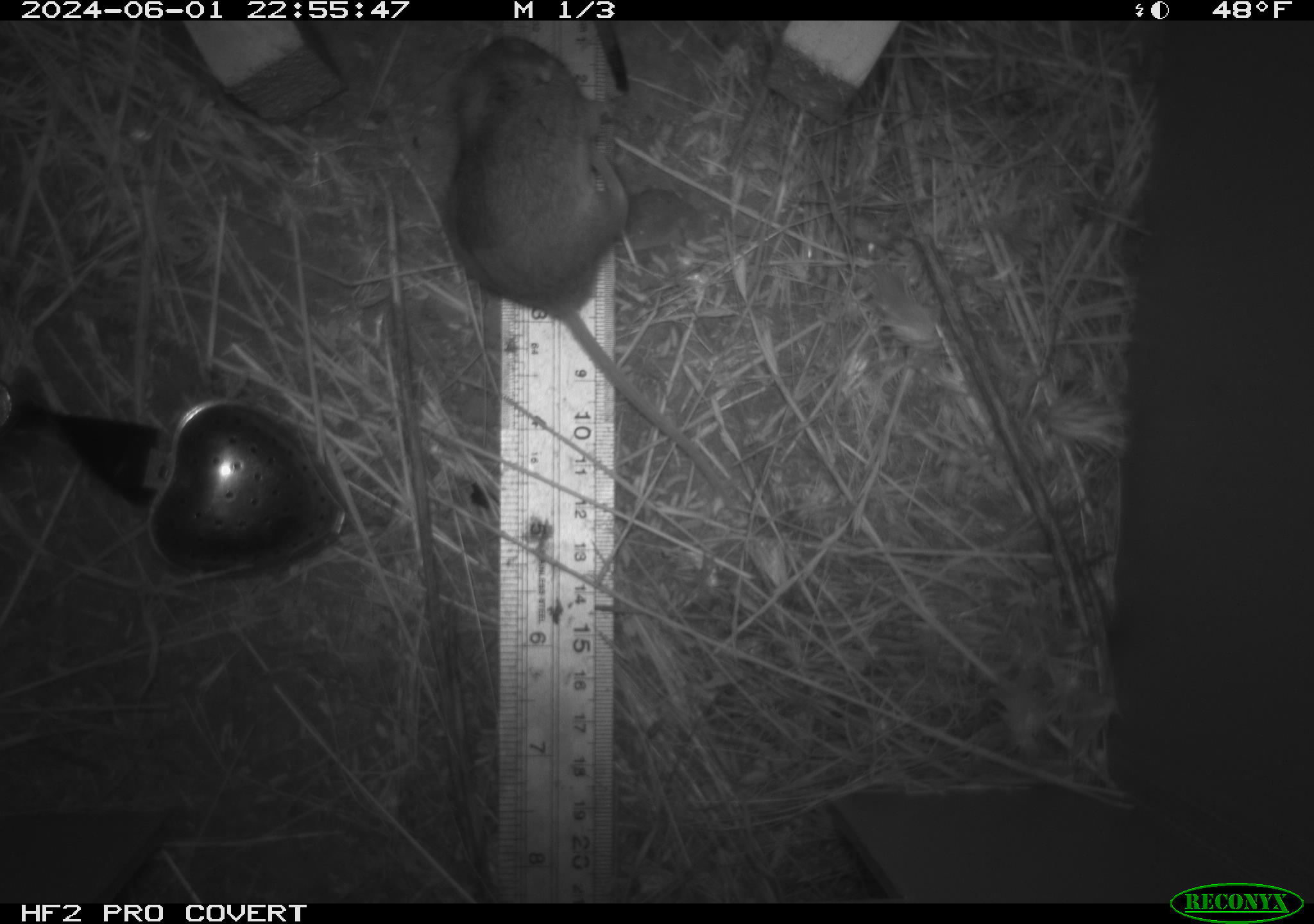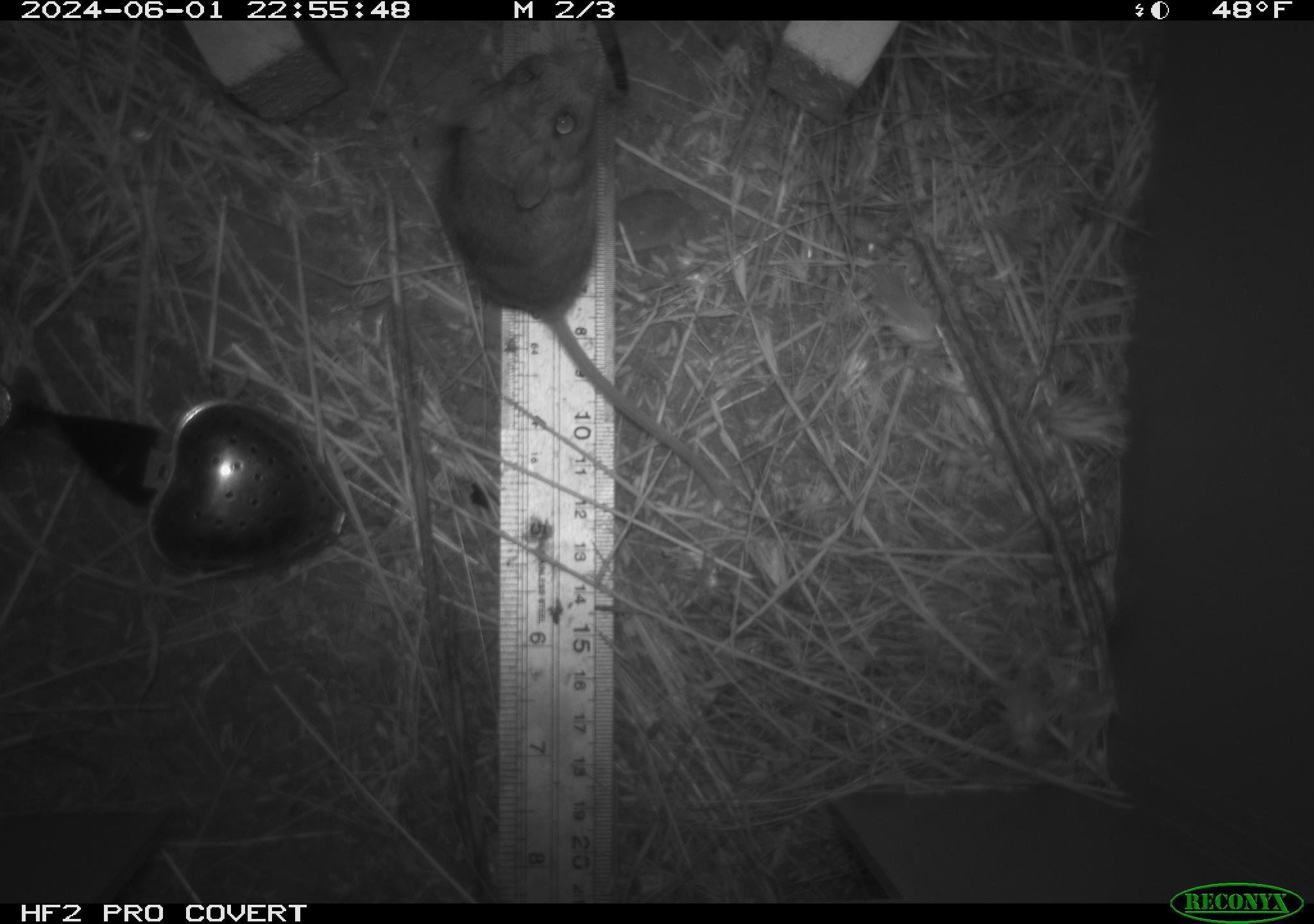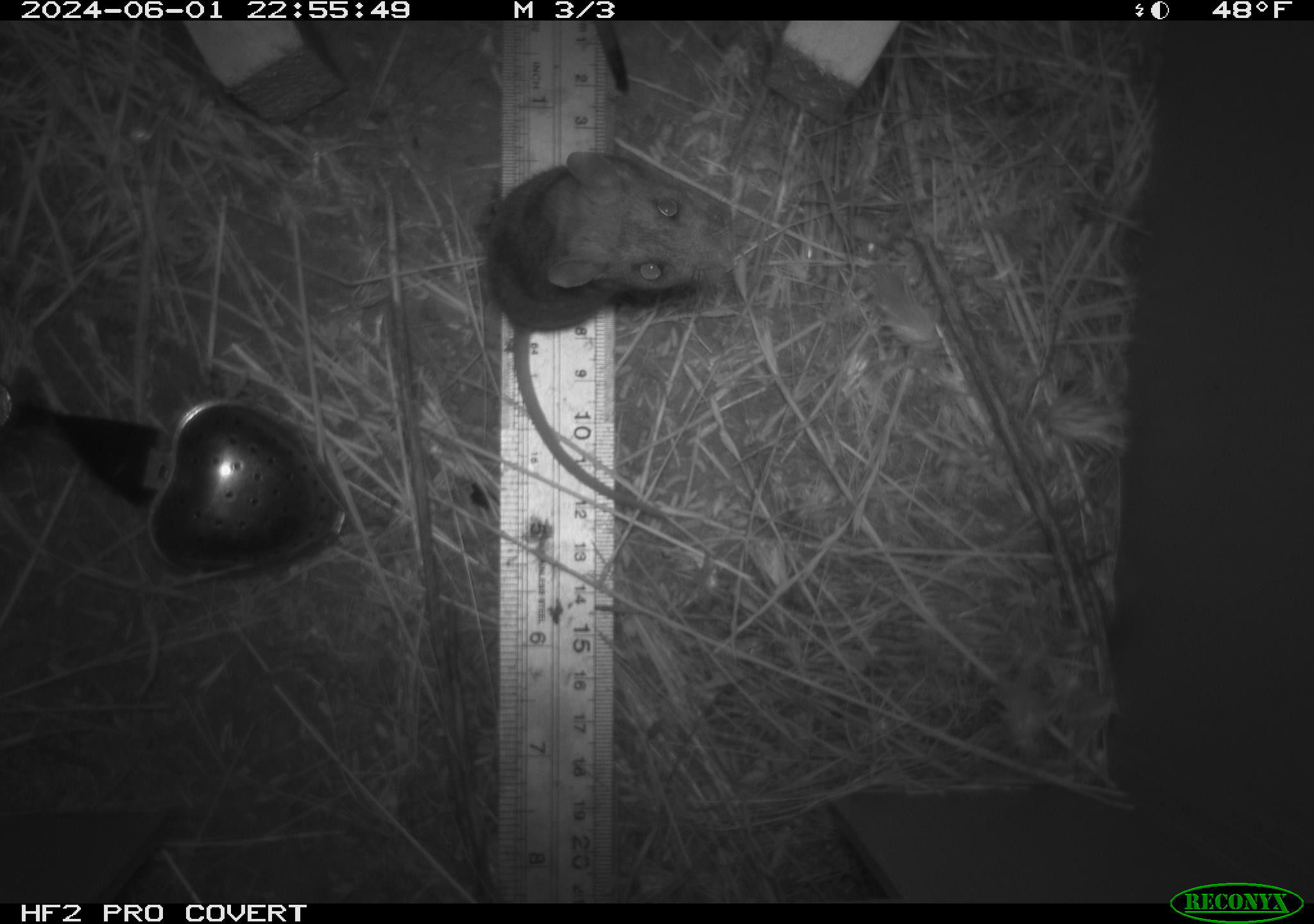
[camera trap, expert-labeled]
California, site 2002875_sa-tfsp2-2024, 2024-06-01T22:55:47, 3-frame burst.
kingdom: Animalia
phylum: Chordata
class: Mammalia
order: Rodentia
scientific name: Rodentia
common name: mouse species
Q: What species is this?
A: Mouse species (Rodentia).